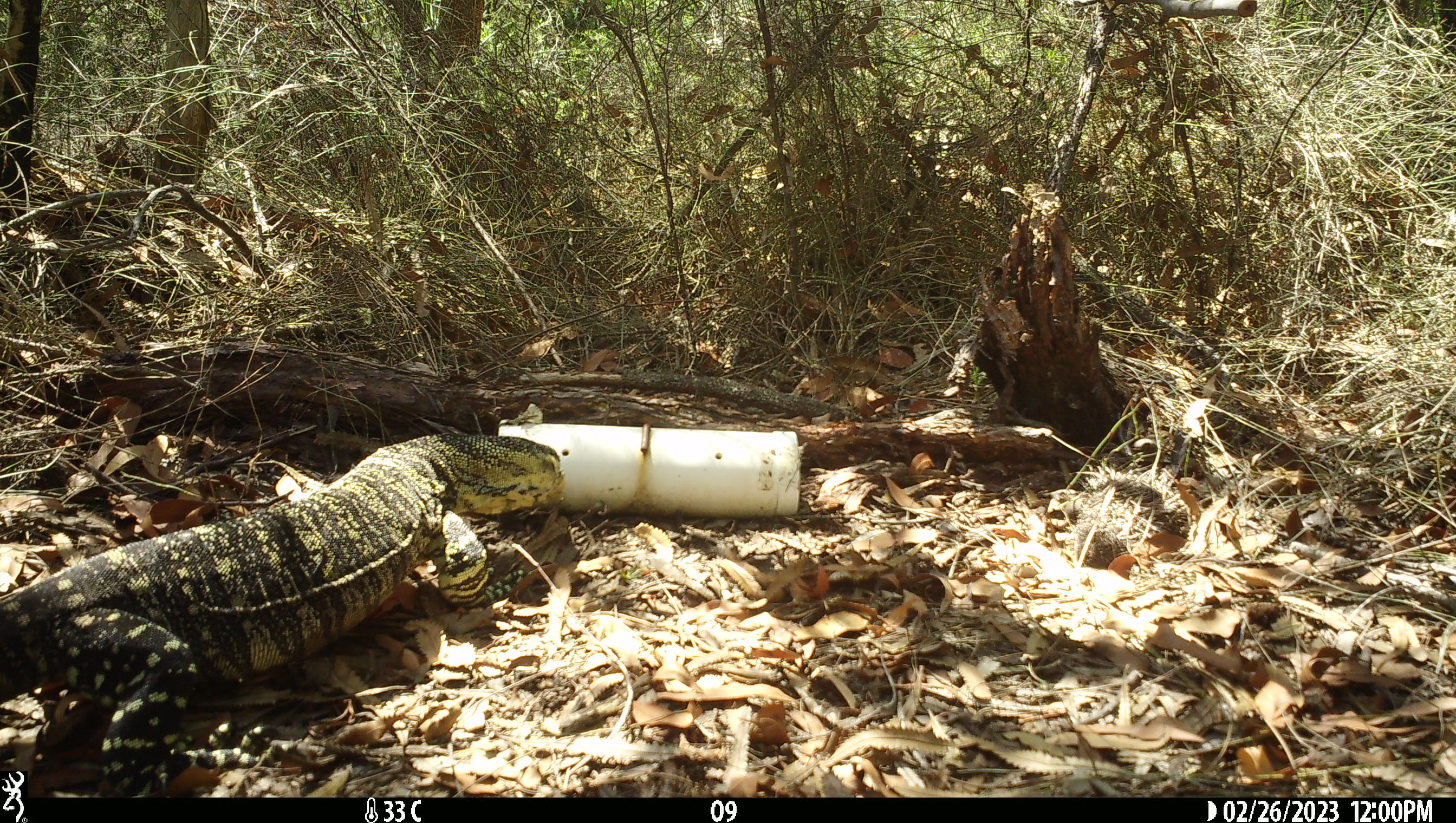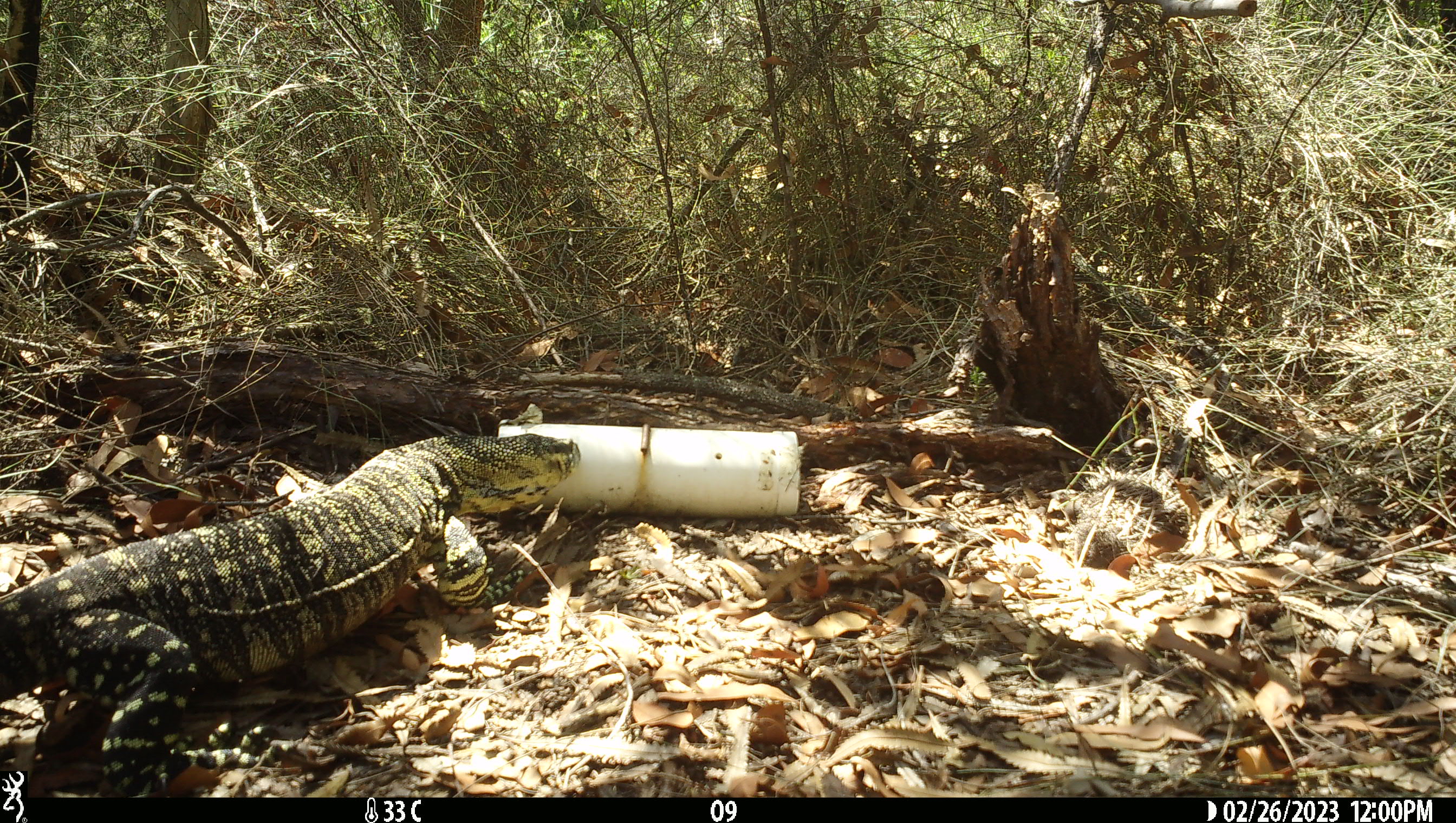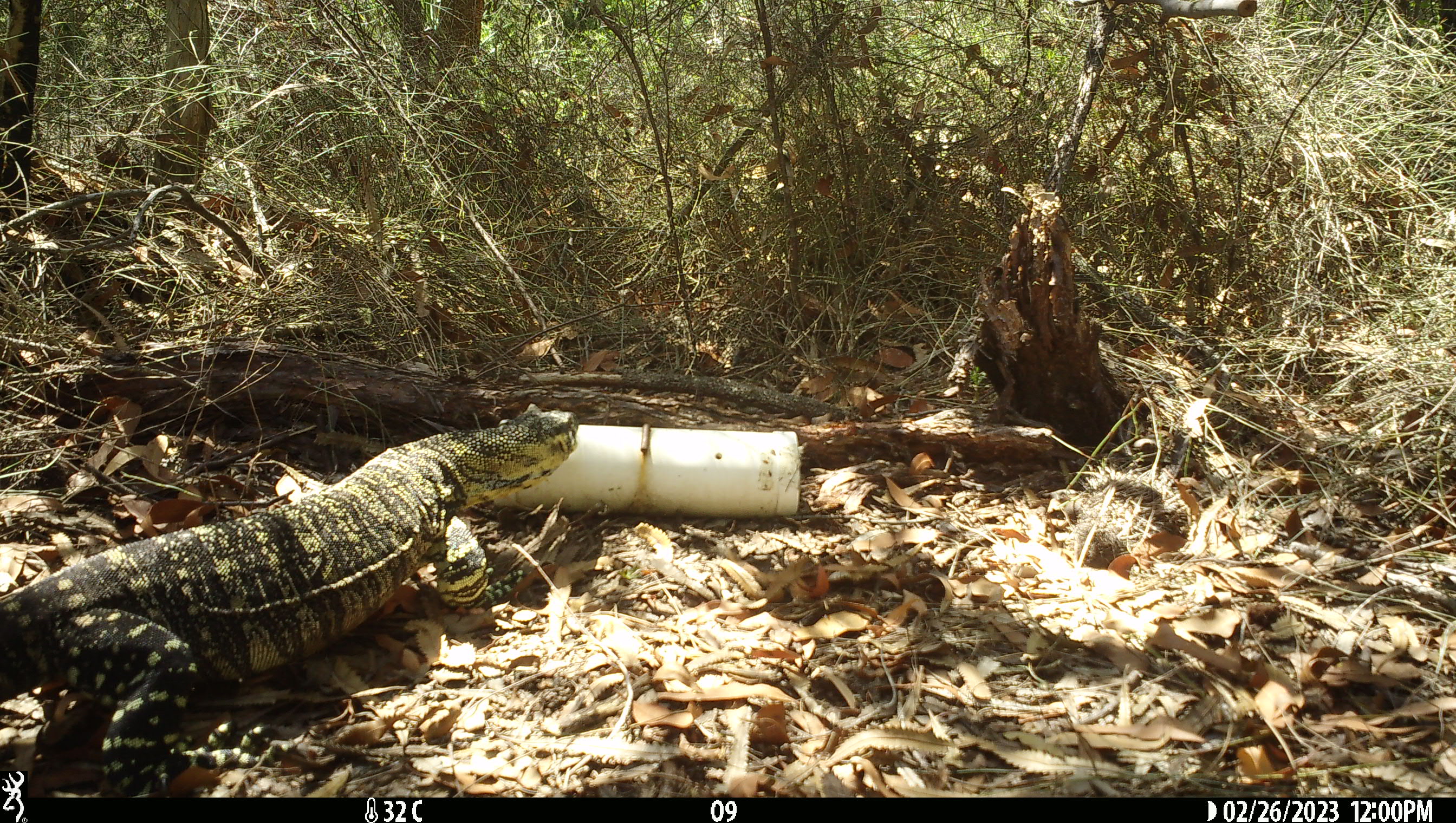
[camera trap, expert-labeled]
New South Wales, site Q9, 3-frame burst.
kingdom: Animalia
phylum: Chordata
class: Reptilia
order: Squamata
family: Varanidae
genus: Varanus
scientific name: Varanus varius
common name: lace monitor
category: goanna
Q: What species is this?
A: Goanna (lace monitor) (Varanus varius).